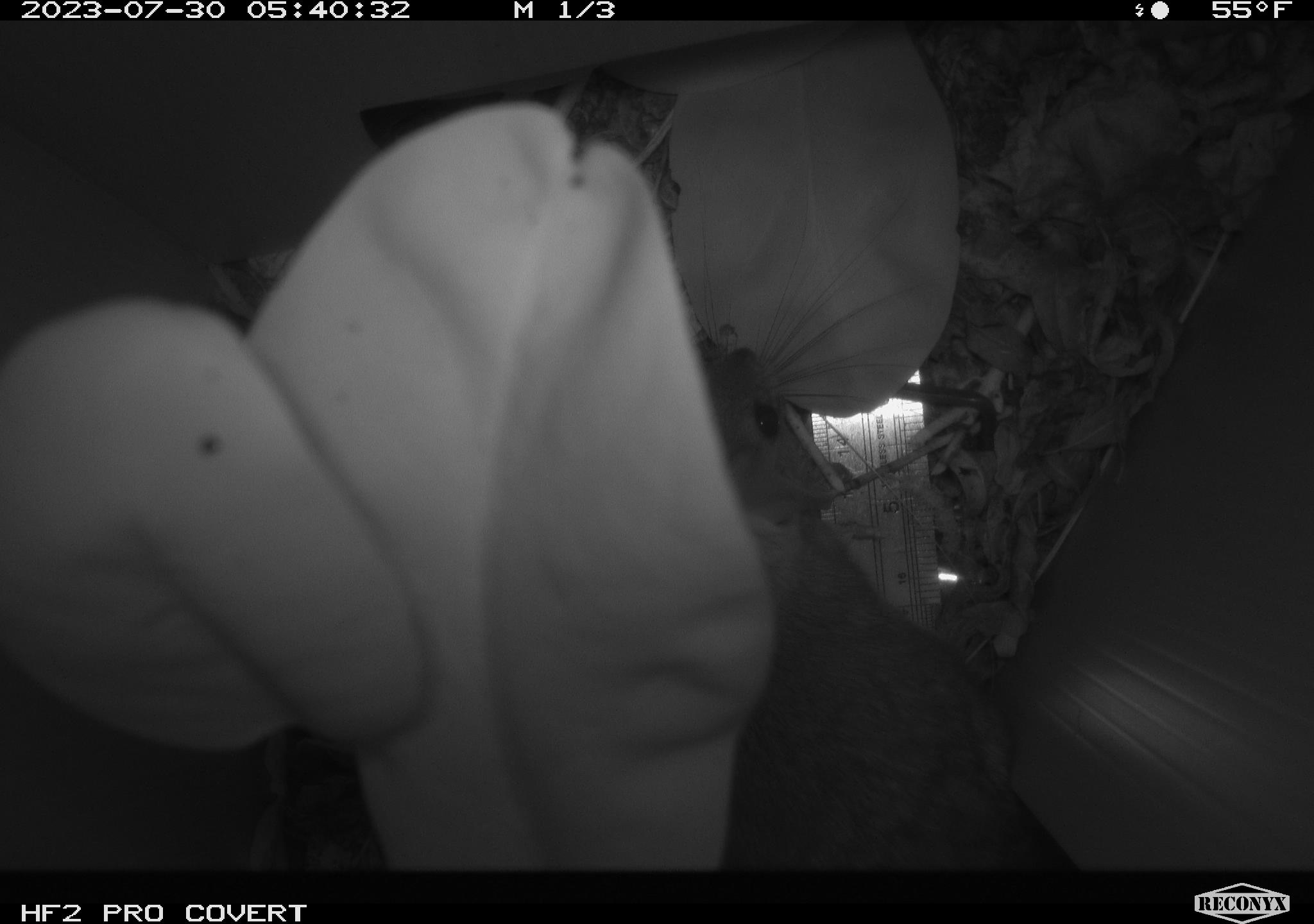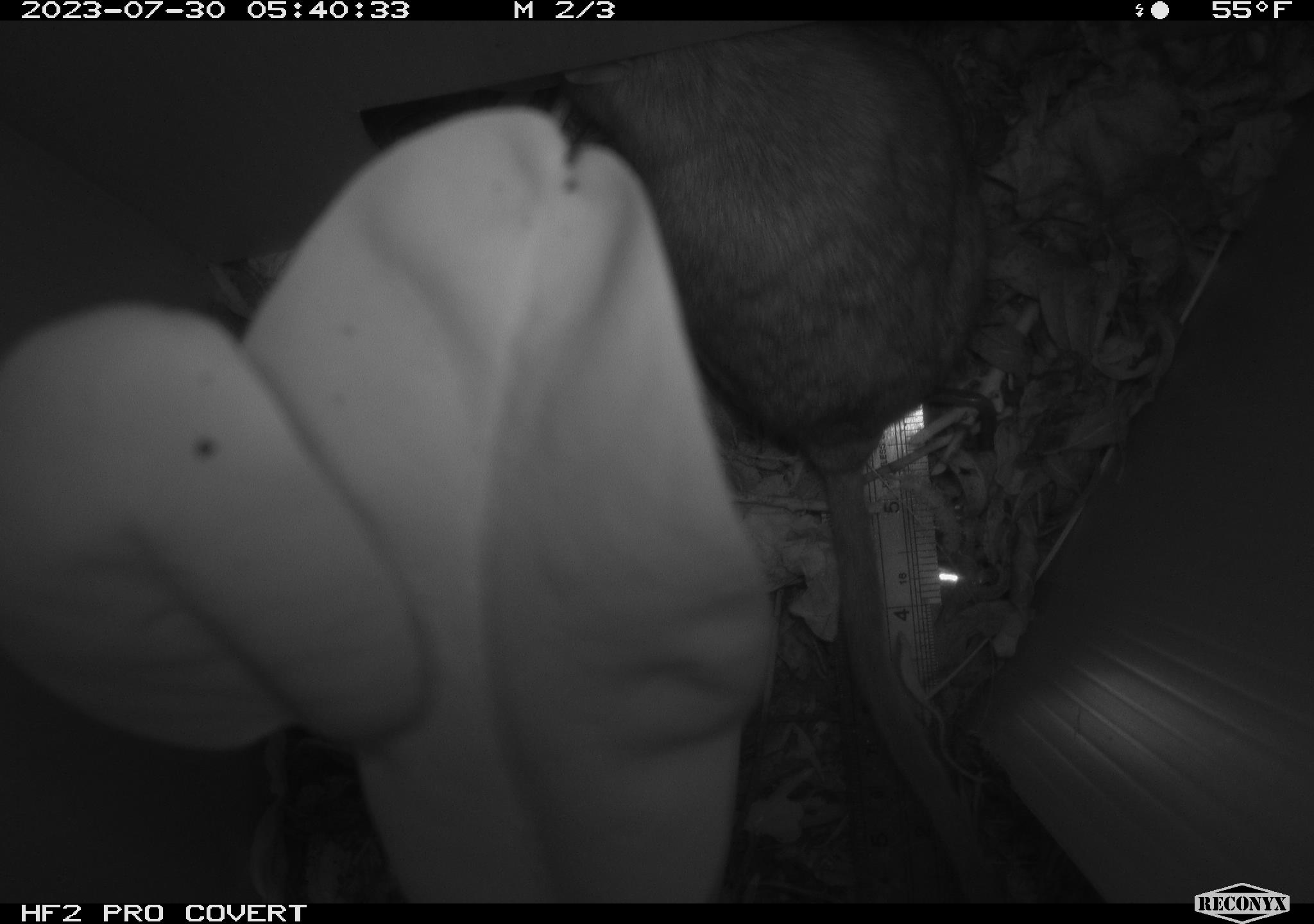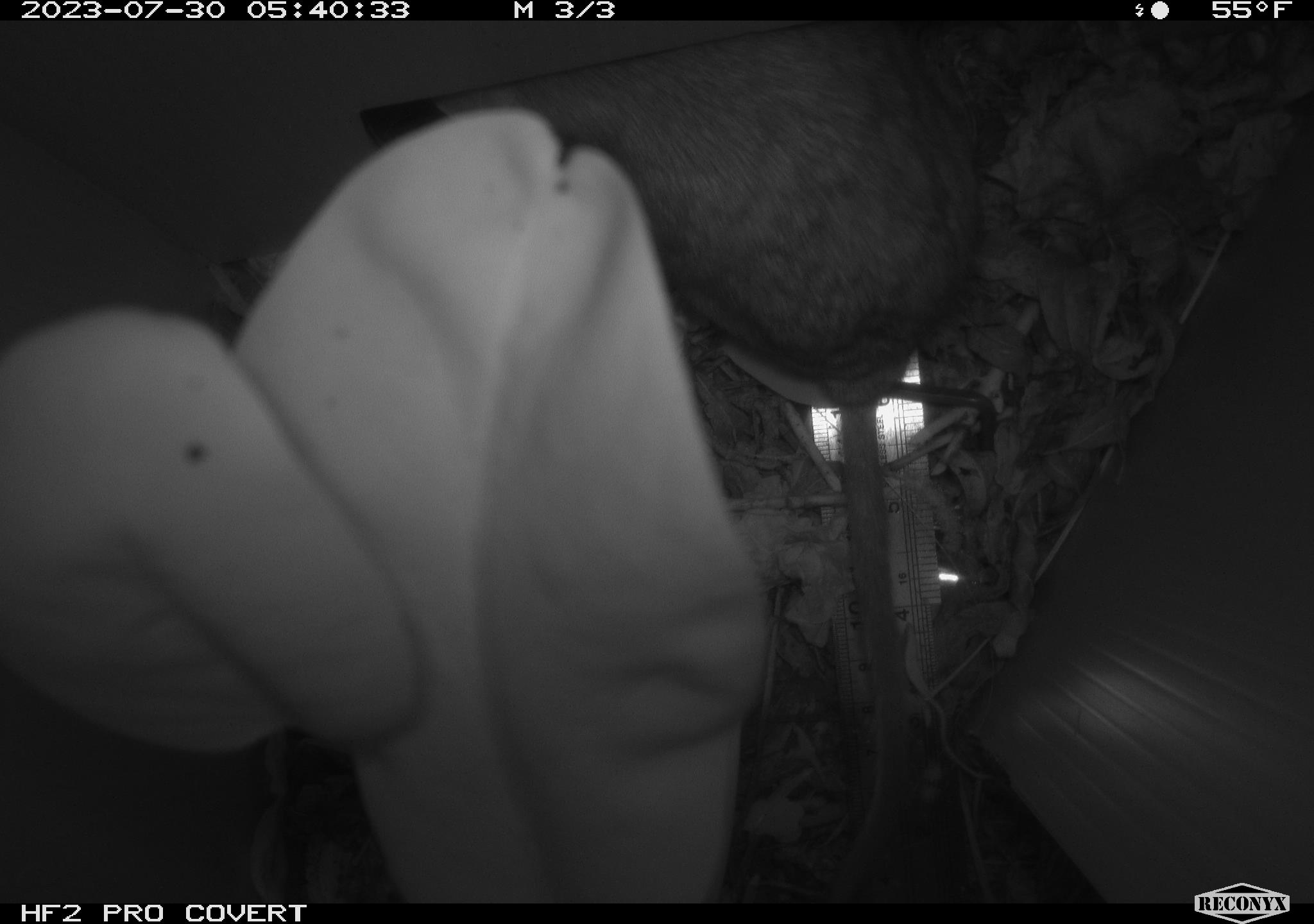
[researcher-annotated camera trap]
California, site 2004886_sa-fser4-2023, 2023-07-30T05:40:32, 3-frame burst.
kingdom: Animalia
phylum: Chordata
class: Mammalia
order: Rodentia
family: Cricetidae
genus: Neotoma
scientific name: Neotoma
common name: pack rat or woodrat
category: neotoma species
Neotoma species (pack rat or woodrat) (Neotoma).